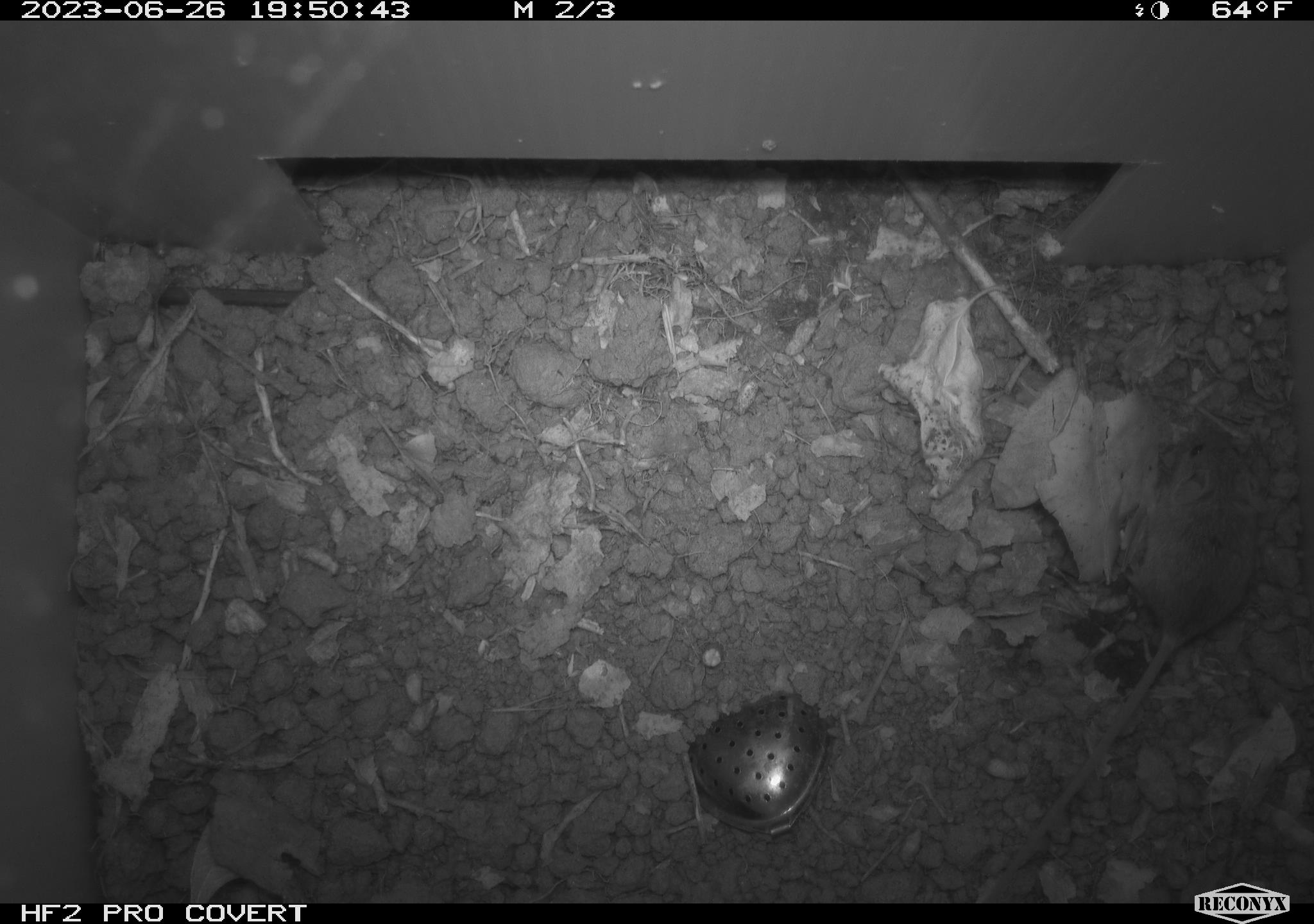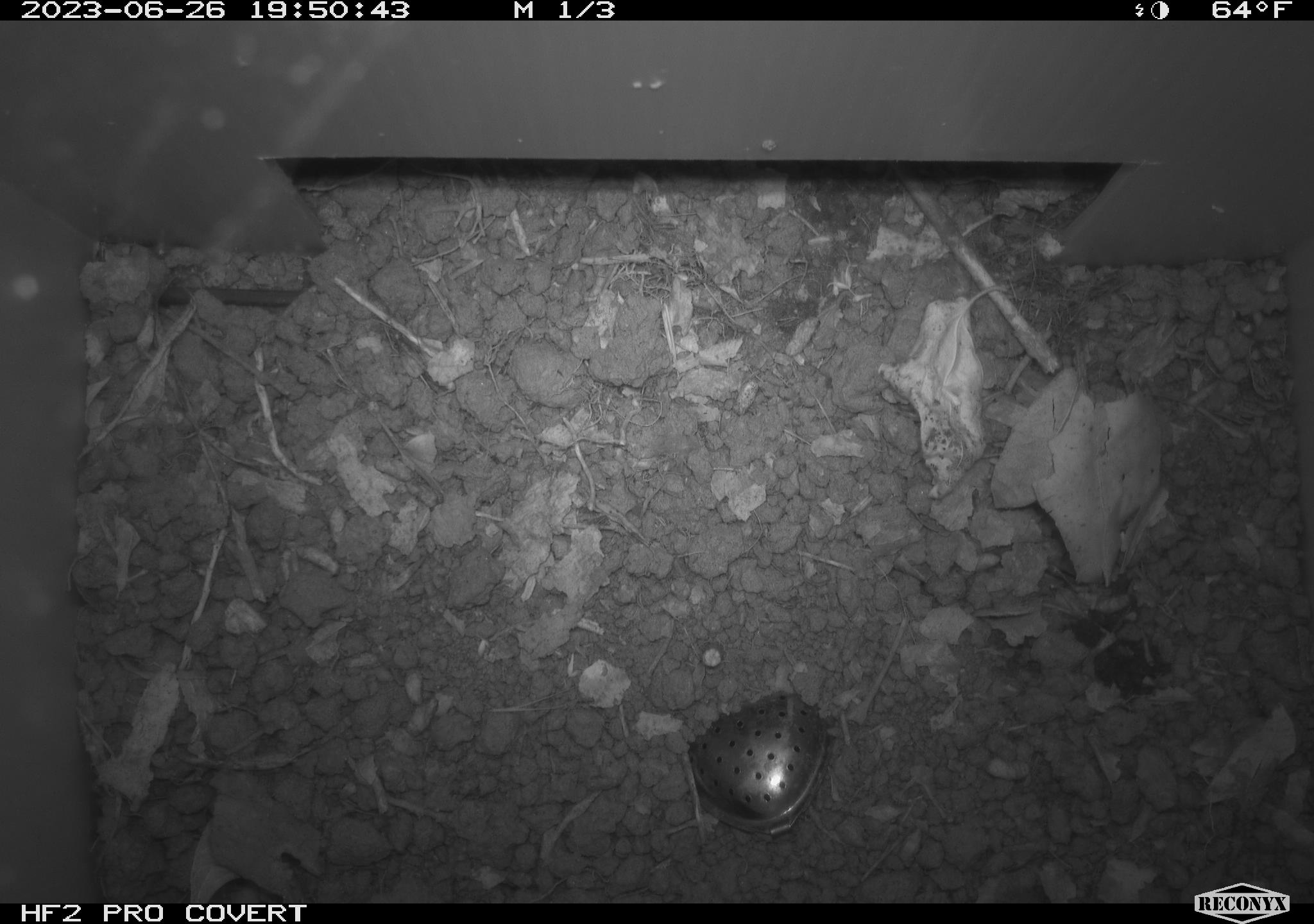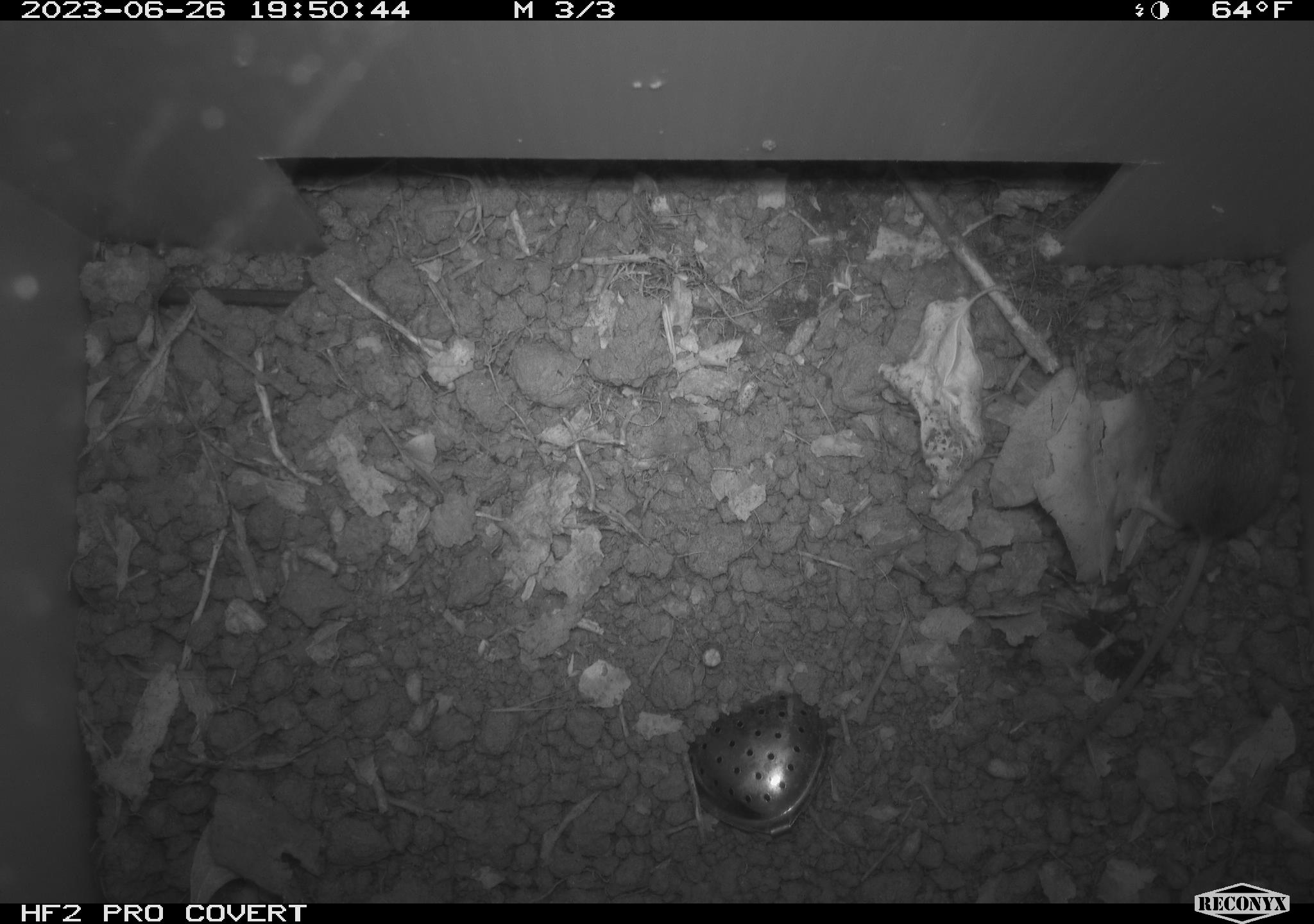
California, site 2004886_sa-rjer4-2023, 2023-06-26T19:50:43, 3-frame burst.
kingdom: Animalia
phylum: Chordata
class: Mammalia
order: Rodentia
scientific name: Rodentia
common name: mouse species